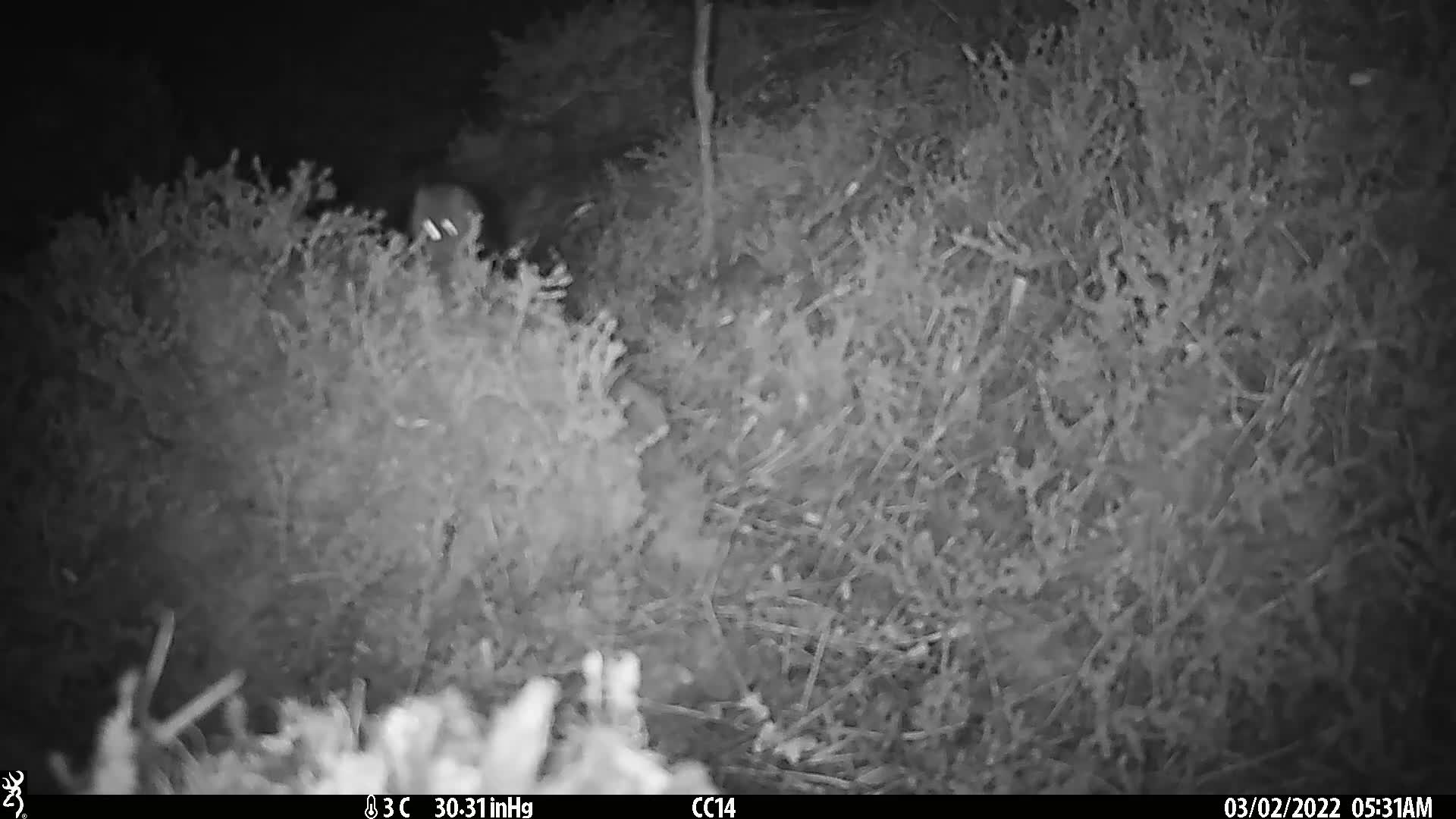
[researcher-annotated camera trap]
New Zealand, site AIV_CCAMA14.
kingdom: Animalia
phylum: Chordata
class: Mammalia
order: Rodentia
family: Muridae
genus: Mus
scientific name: Mus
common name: mouse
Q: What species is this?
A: Mouse (Mus).